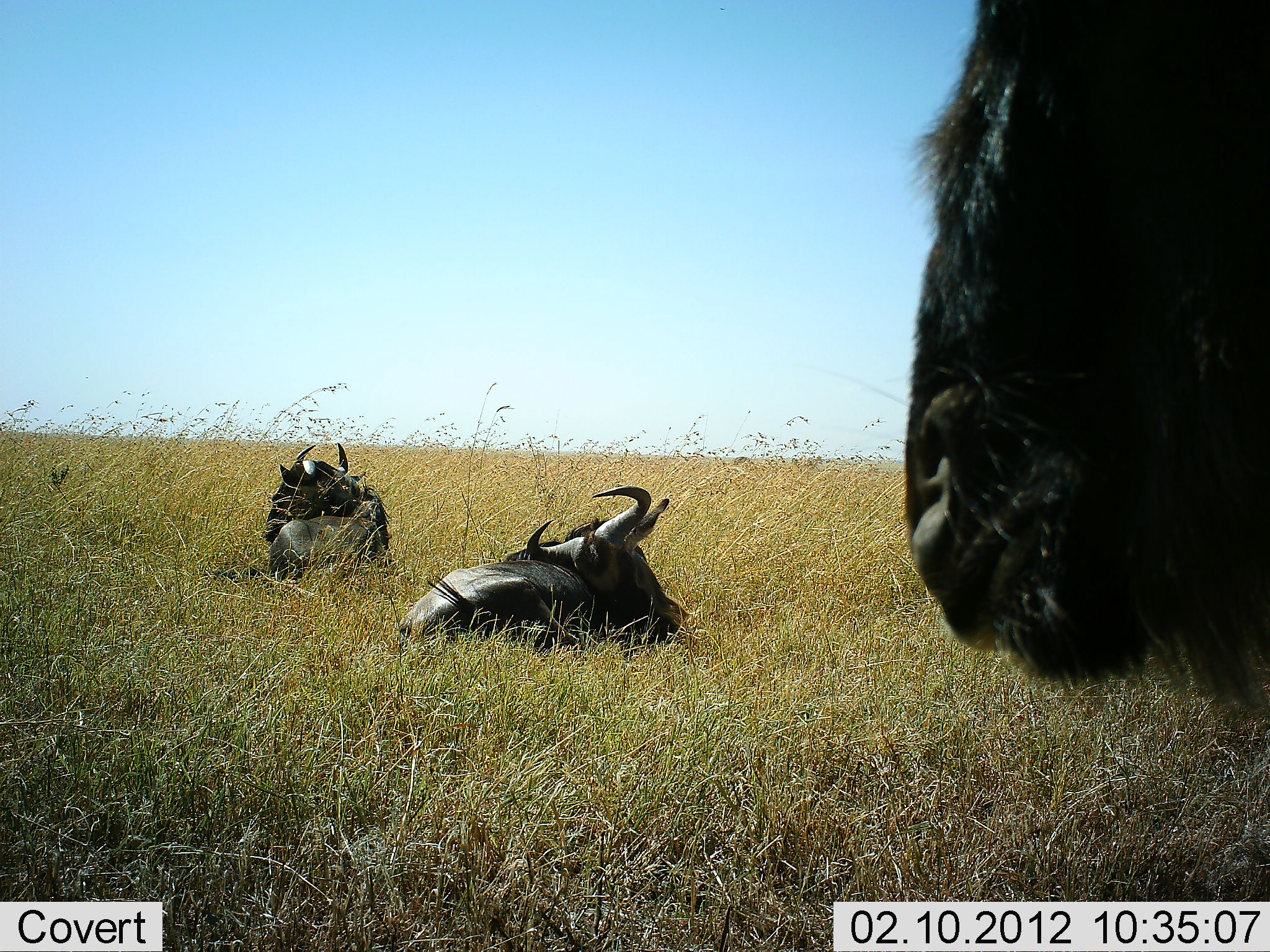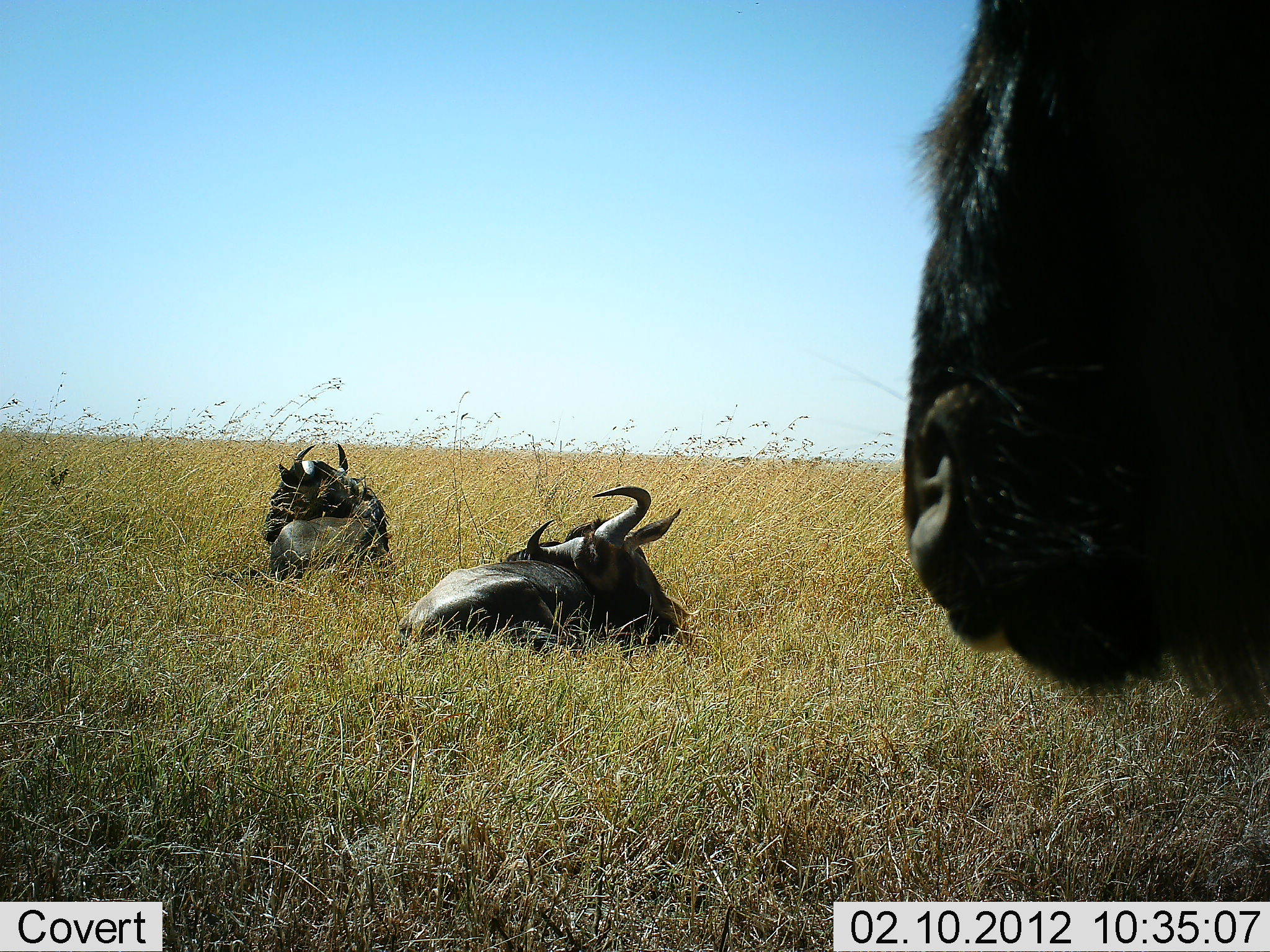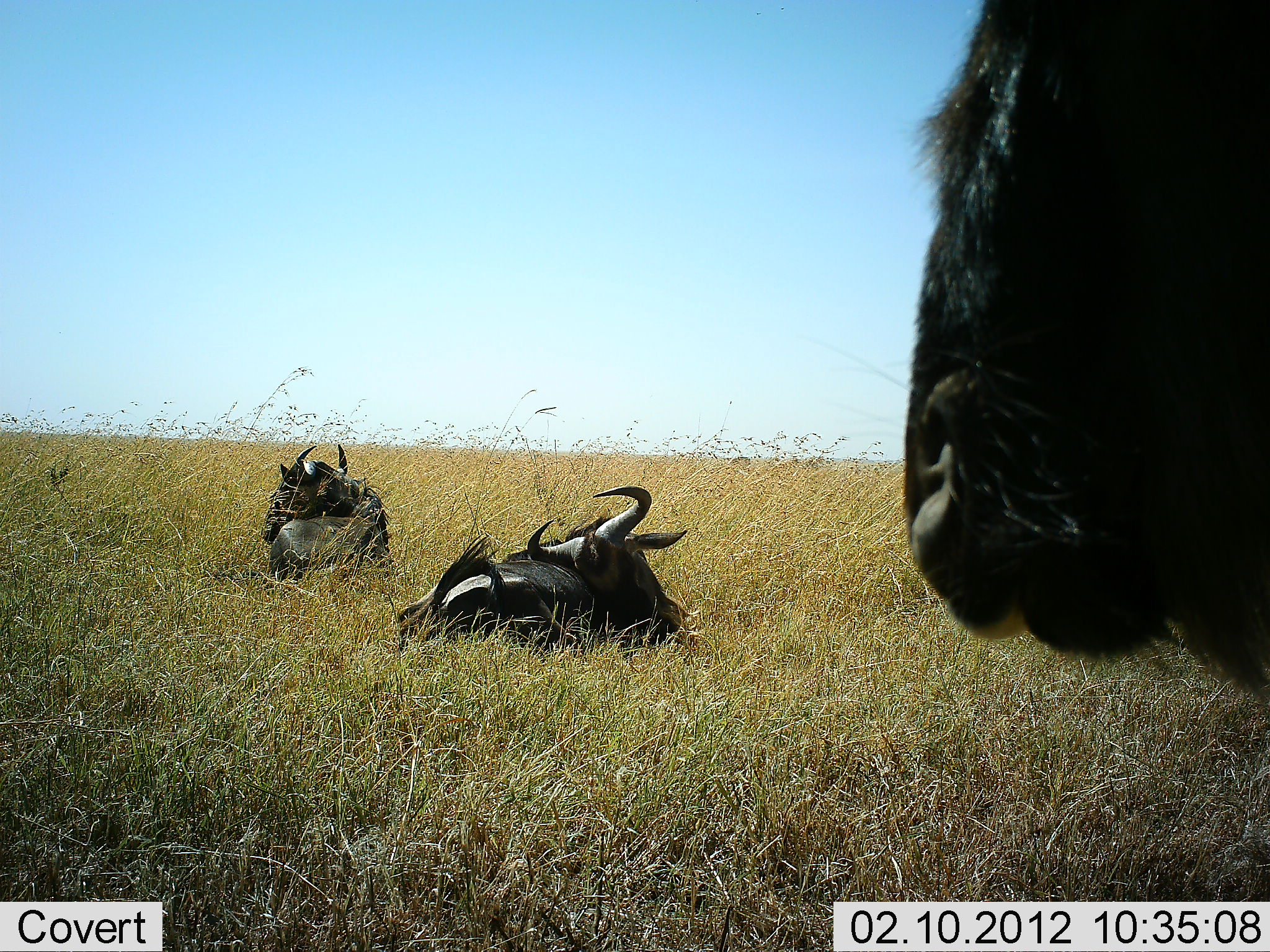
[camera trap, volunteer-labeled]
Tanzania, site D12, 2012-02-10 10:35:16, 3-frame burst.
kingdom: Animalia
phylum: Chordata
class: Mammalia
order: Artiodactyla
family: Bovidae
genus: Connochaetes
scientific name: Connochaetes taurinus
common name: blue wildebeest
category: wildebeest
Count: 3.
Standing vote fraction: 62%.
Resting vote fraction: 100%.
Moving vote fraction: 0%.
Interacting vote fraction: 0%.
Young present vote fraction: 0%.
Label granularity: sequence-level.